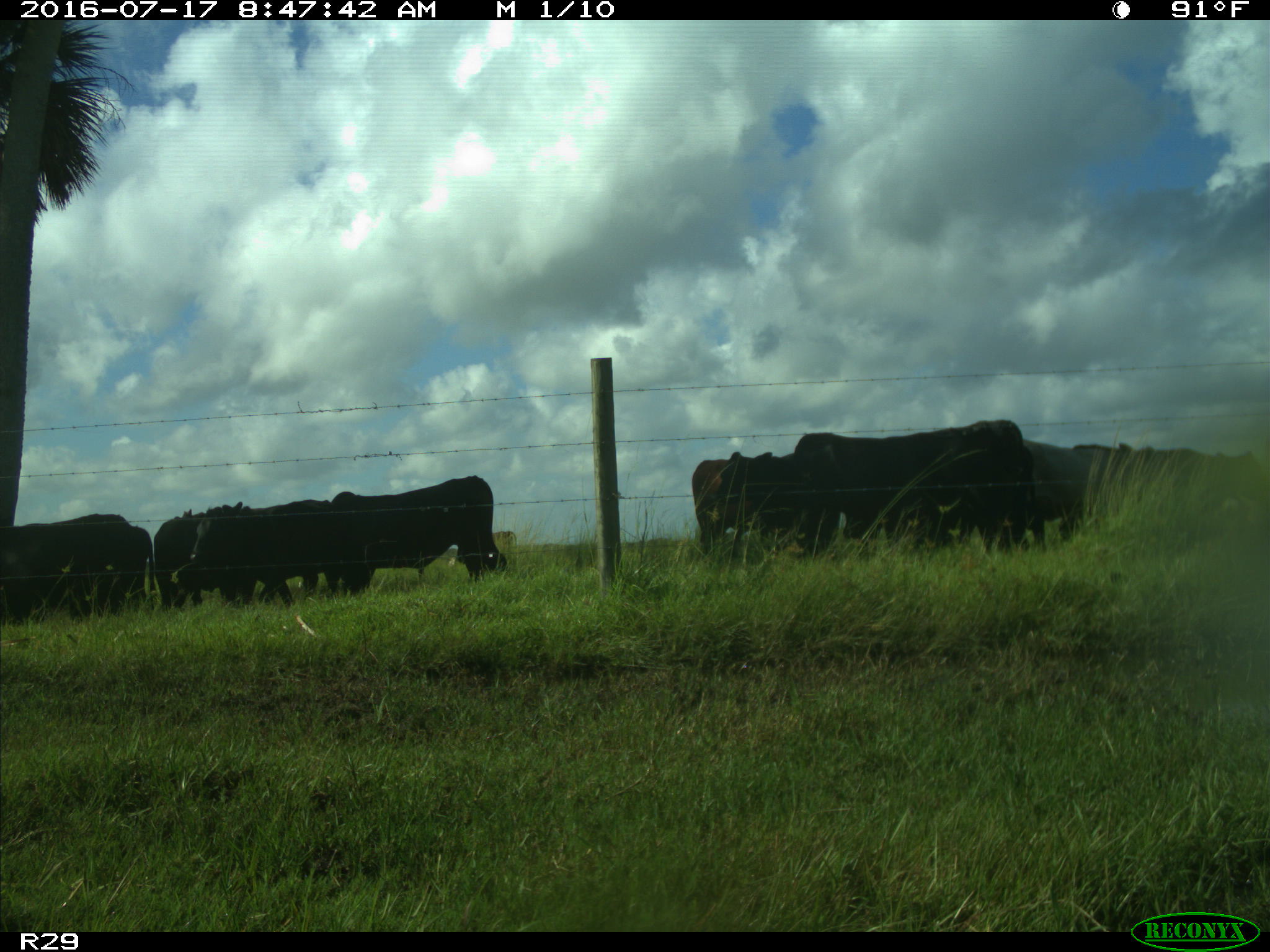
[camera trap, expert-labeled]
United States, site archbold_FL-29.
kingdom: Animalia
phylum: Chordata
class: Mammalia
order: Artiodactyla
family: Bovidae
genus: Bos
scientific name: Bos taurus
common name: domestic cow